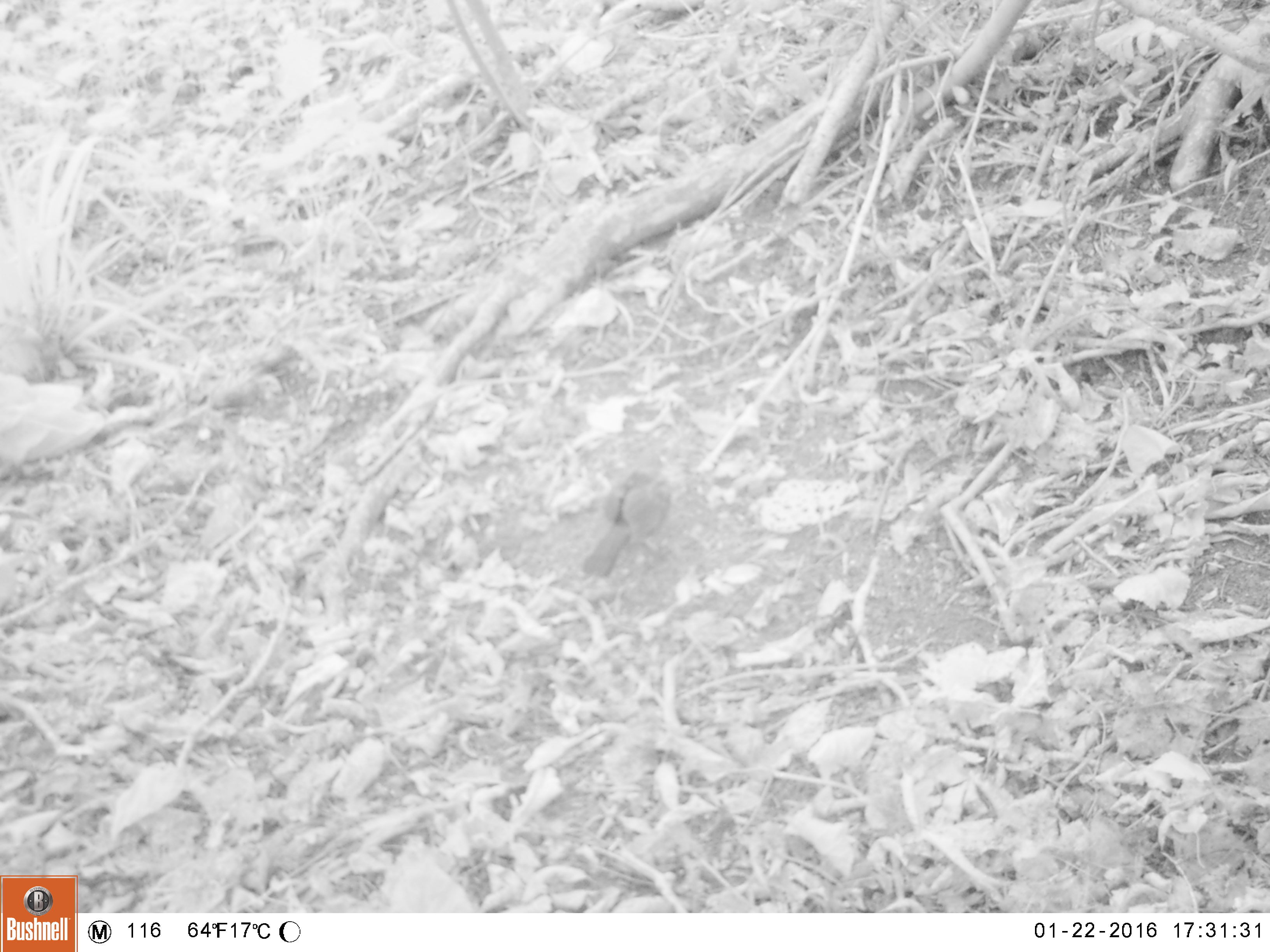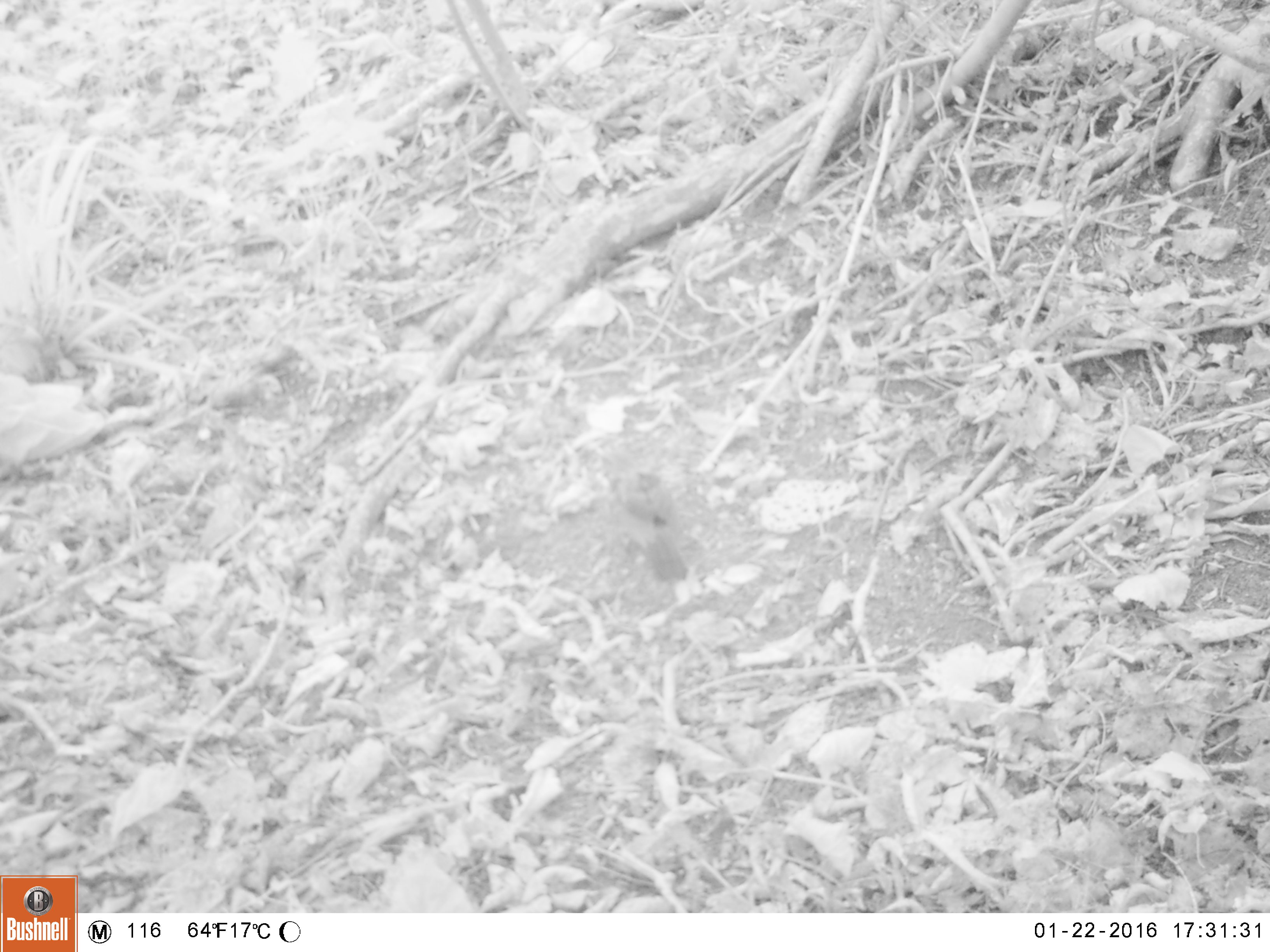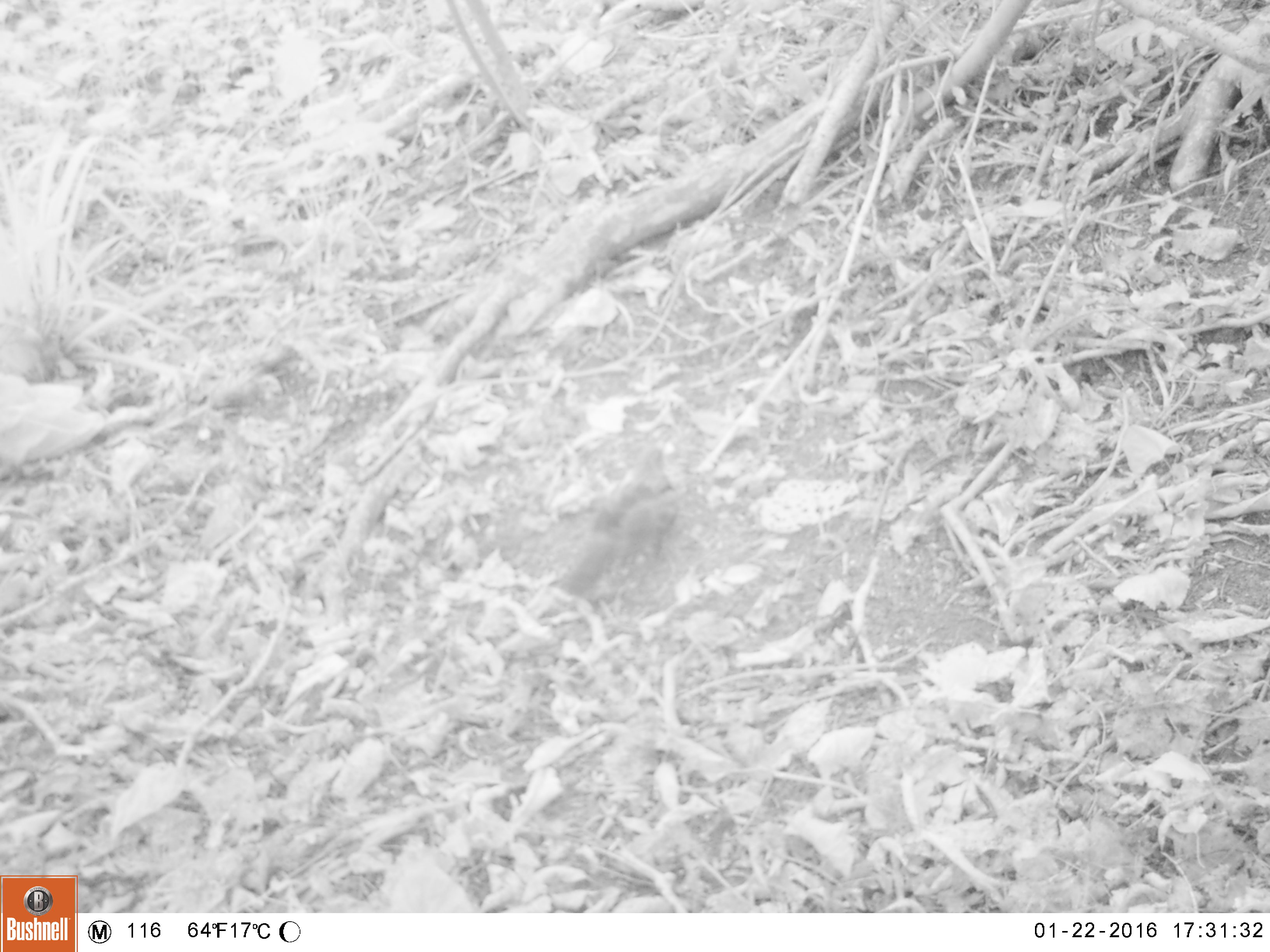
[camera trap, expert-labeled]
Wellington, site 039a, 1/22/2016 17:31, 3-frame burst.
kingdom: Animalia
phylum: Chordata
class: Aves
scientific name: Aves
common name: bird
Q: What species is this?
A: Bird (Aves).